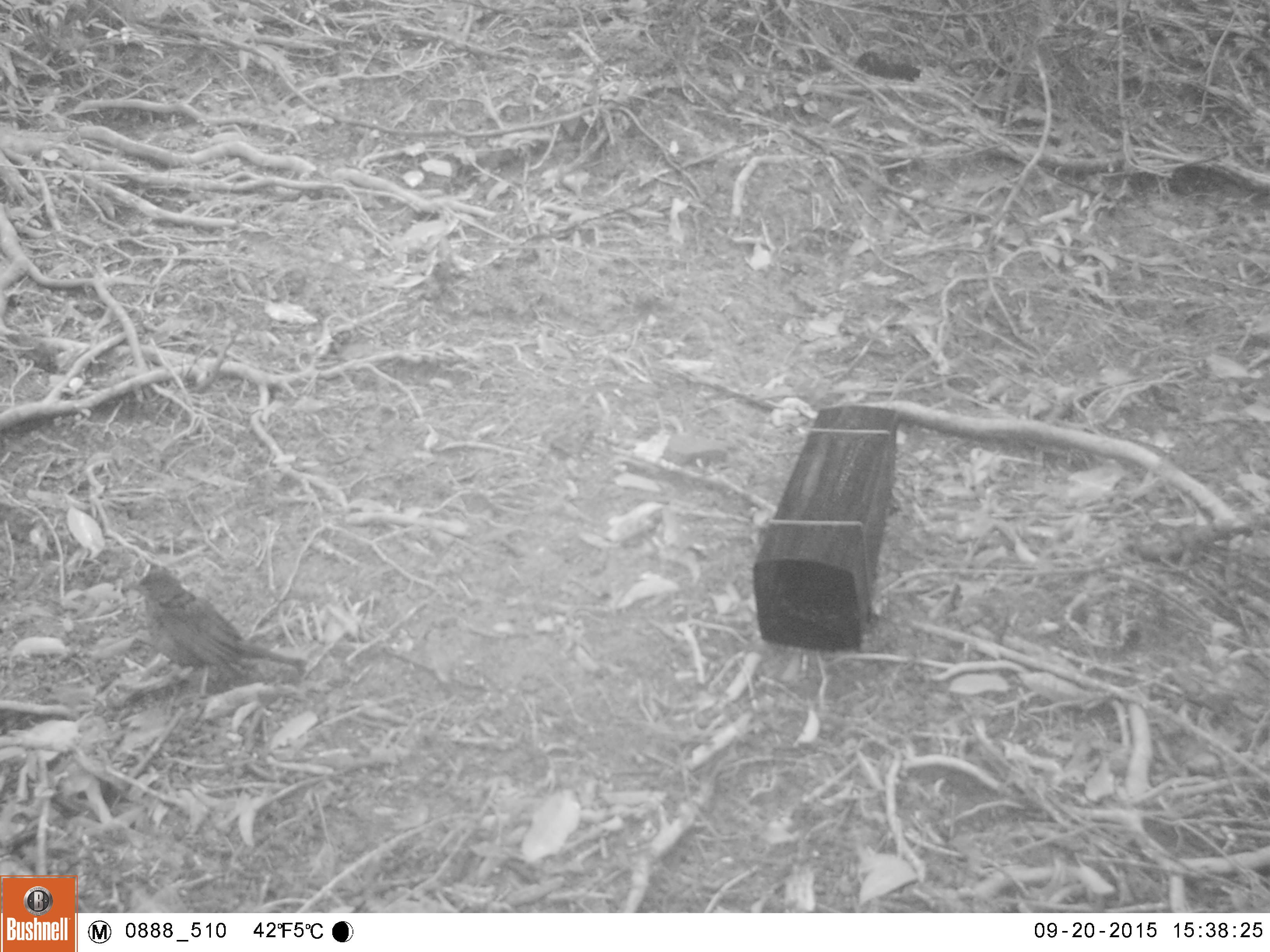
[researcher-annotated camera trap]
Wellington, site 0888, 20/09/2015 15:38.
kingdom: Animalia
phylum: Chordata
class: Aves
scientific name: Aves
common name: bird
Bird (Aves).